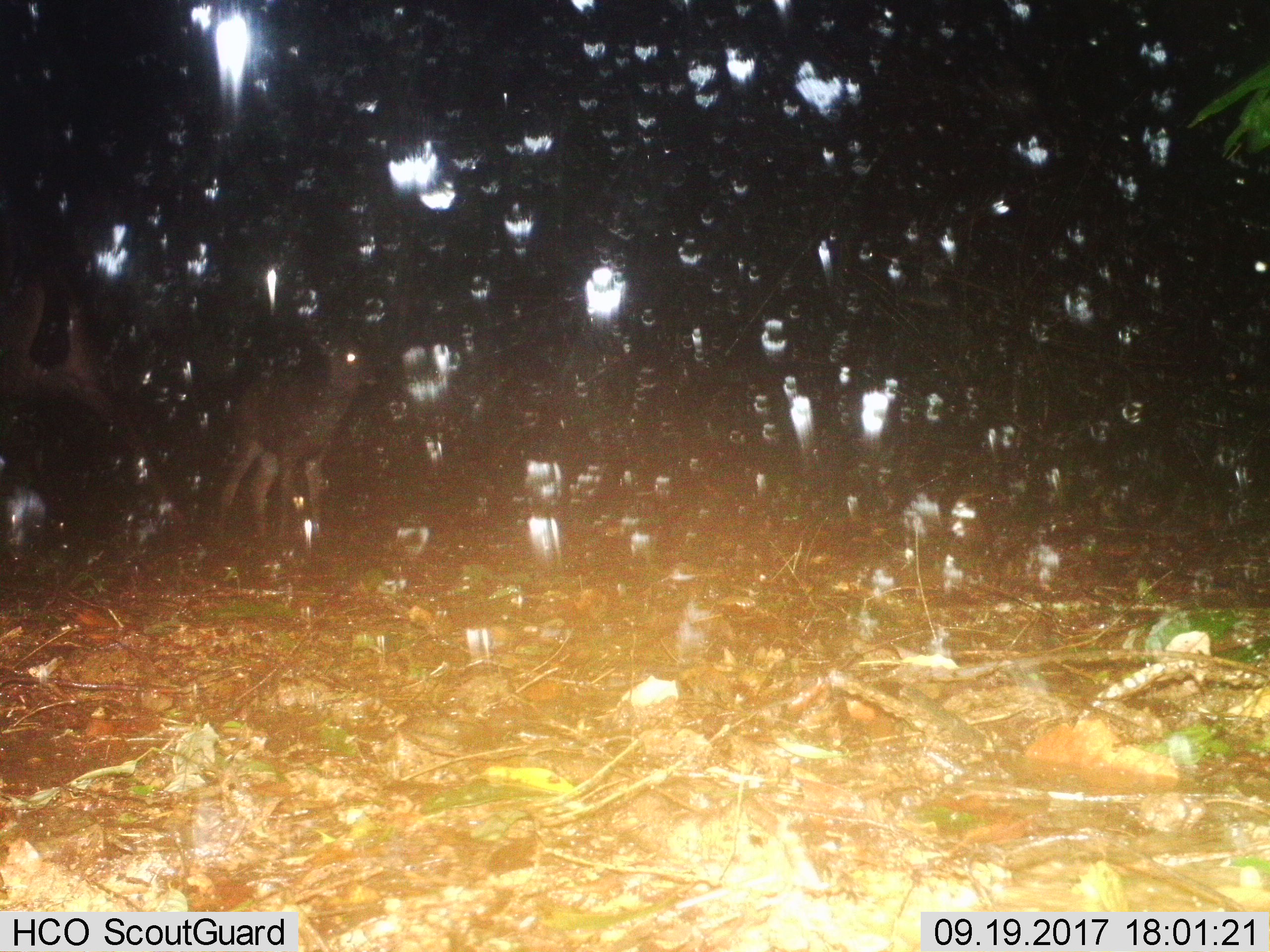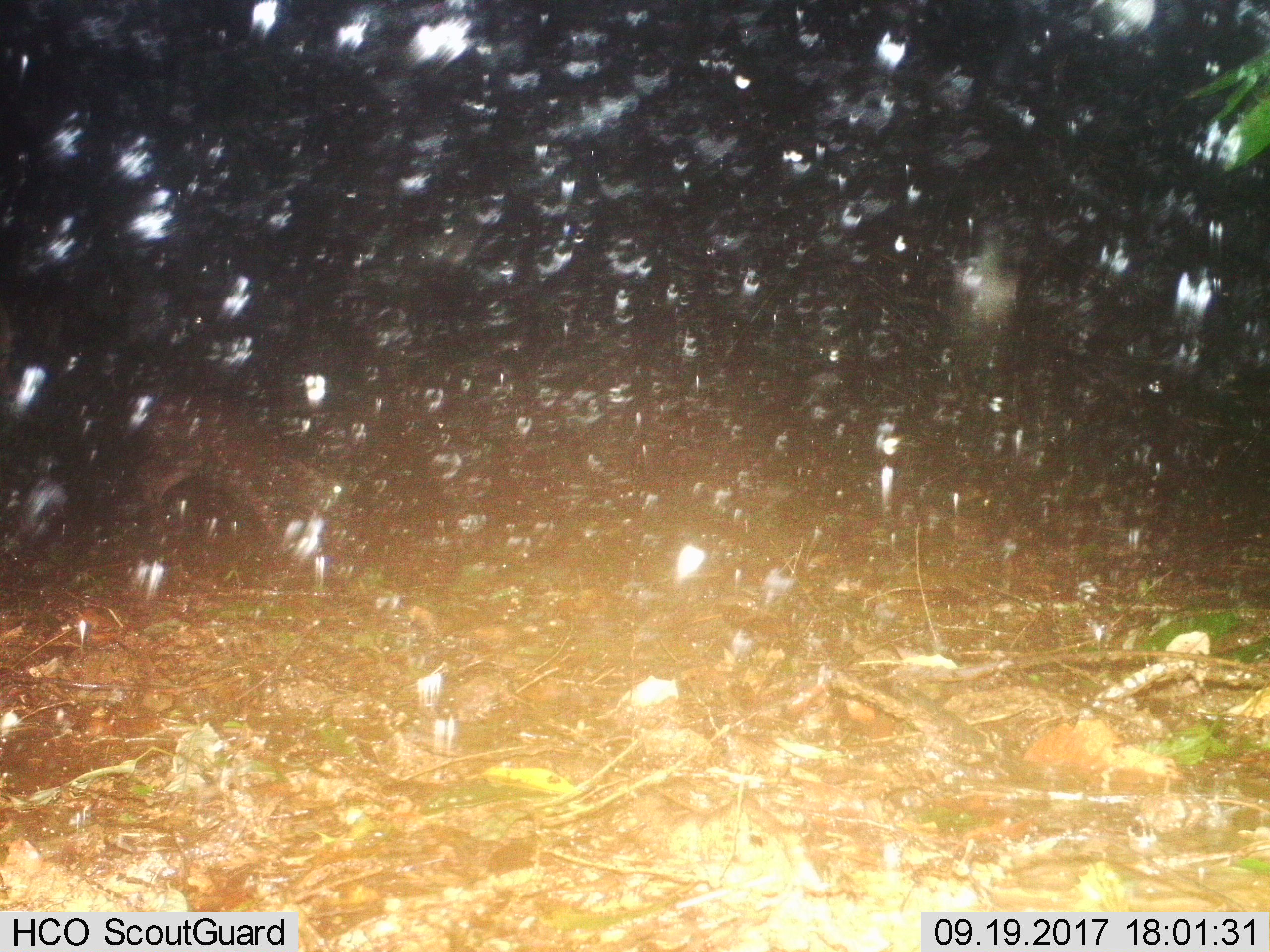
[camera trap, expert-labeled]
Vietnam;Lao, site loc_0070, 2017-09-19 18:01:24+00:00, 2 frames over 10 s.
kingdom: Animalia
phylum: Chordata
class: Mammalia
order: Artiodactyla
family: Cervidae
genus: Rusa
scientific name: Rusa unicolor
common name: sambar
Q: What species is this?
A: Sambar (Rusa unicolor).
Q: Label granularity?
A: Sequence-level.